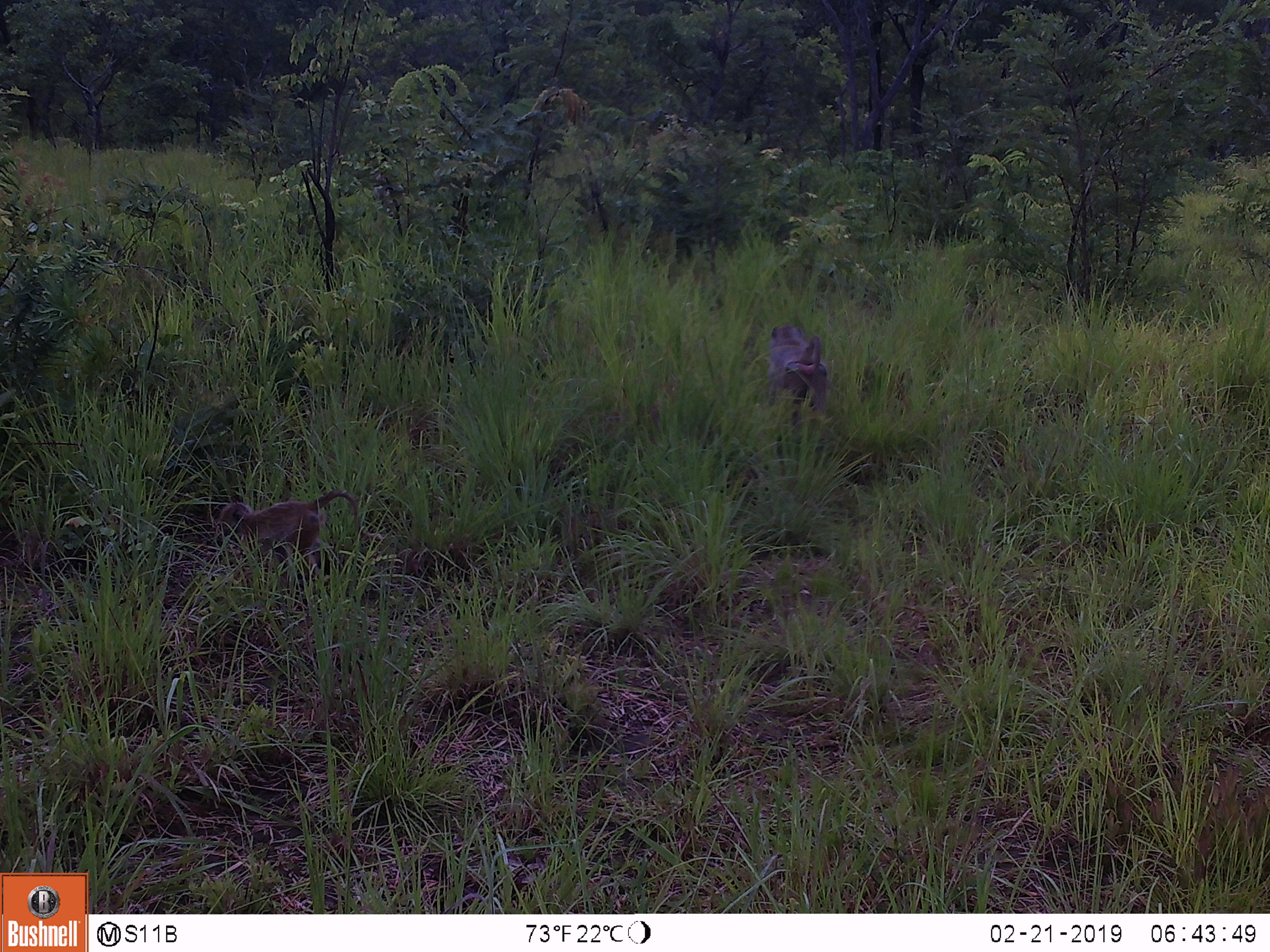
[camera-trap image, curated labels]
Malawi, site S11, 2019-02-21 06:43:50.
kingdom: Animalia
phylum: Chordata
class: Mammalia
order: Primates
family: Cercopithecidae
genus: Papio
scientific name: Papio cynocephalus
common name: yellow baboon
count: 2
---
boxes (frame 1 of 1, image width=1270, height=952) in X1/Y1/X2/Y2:
yellow baboon: 211/475/374/583; 757/307/836/435